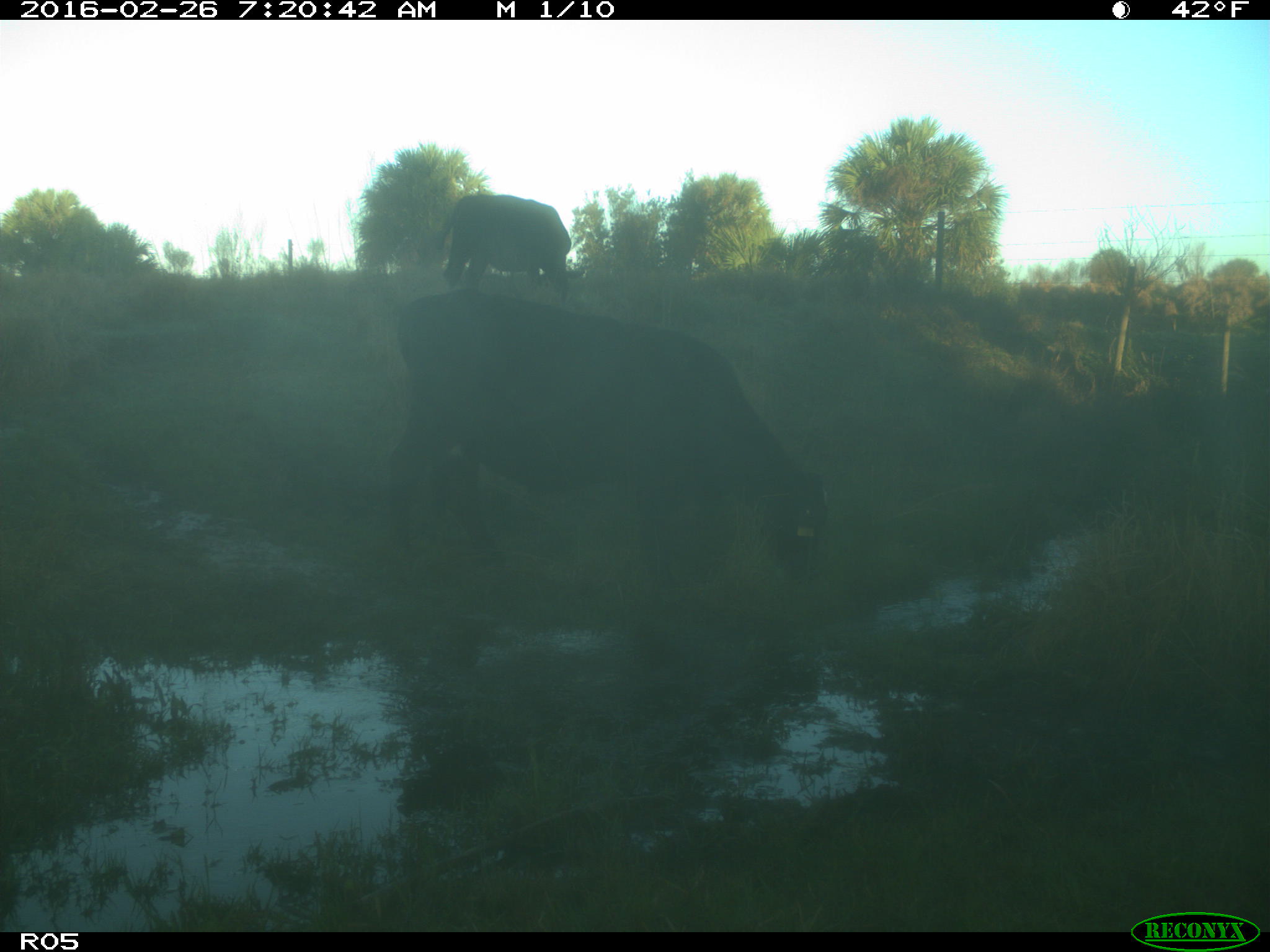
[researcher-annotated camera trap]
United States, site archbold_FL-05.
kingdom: Animalia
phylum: Chordata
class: Mammalia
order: Artiodactyla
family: Bovidae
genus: Bos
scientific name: Bos taurus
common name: domestic cow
Bos taurus (domestic cow).